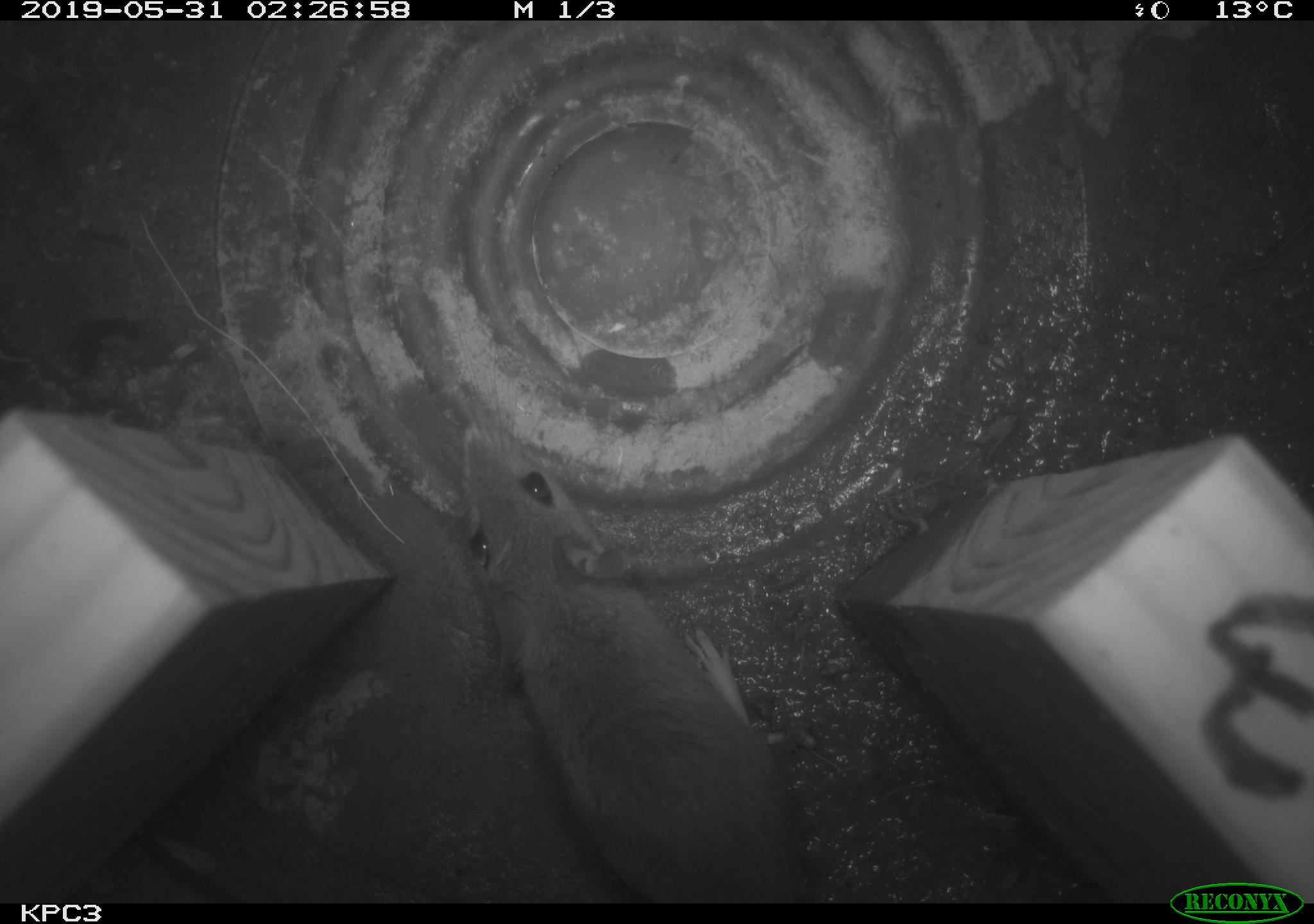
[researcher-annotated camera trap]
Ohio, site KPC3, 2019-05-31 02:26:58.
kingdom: Animalia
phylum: Chordata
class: Mammalia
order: Rodentia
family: Cricetidae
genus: Peromyscus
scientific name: Peromyscus leucopus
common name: white-footed mouse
White-footed mouse (Peromyscus leucopus).